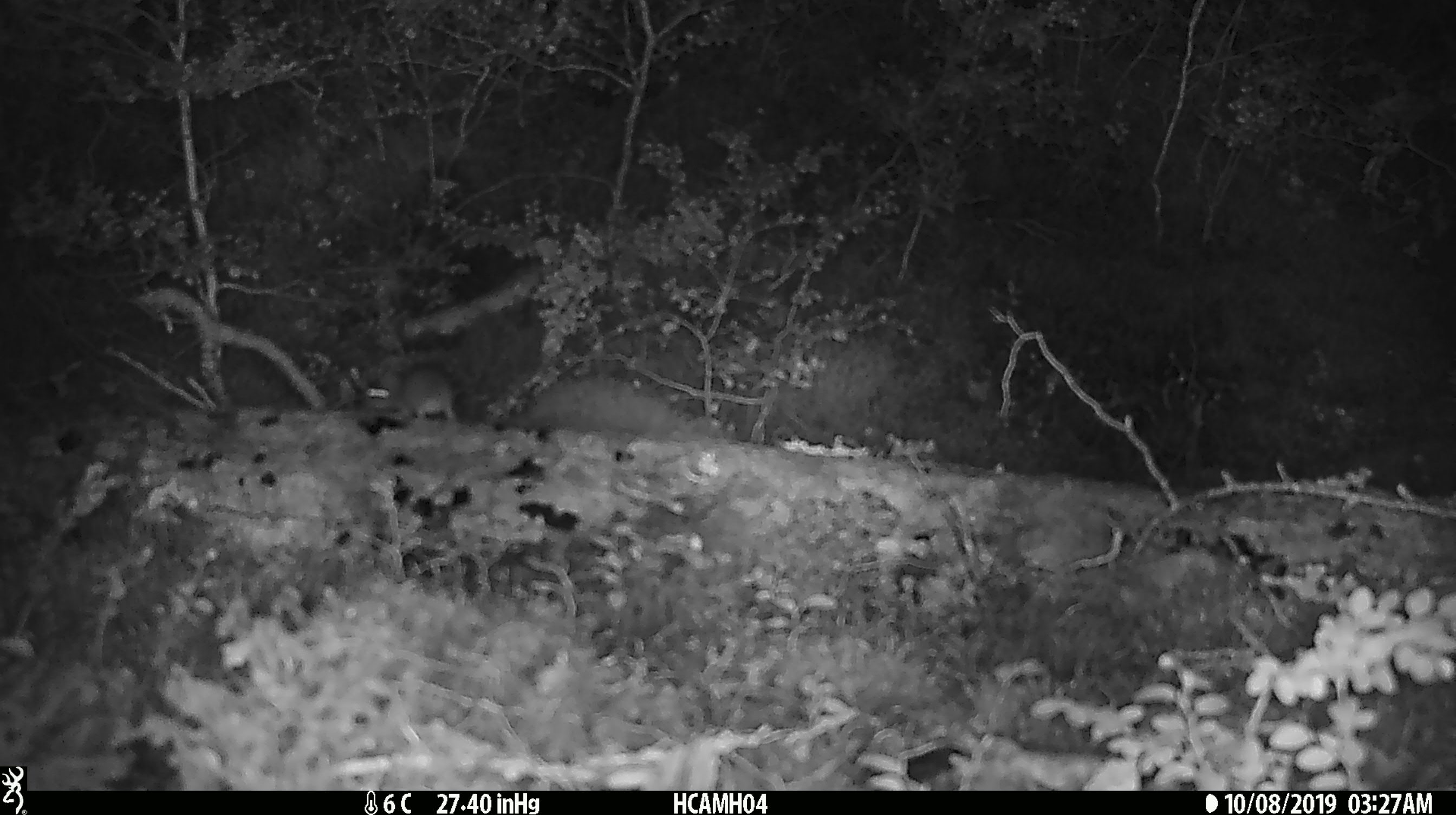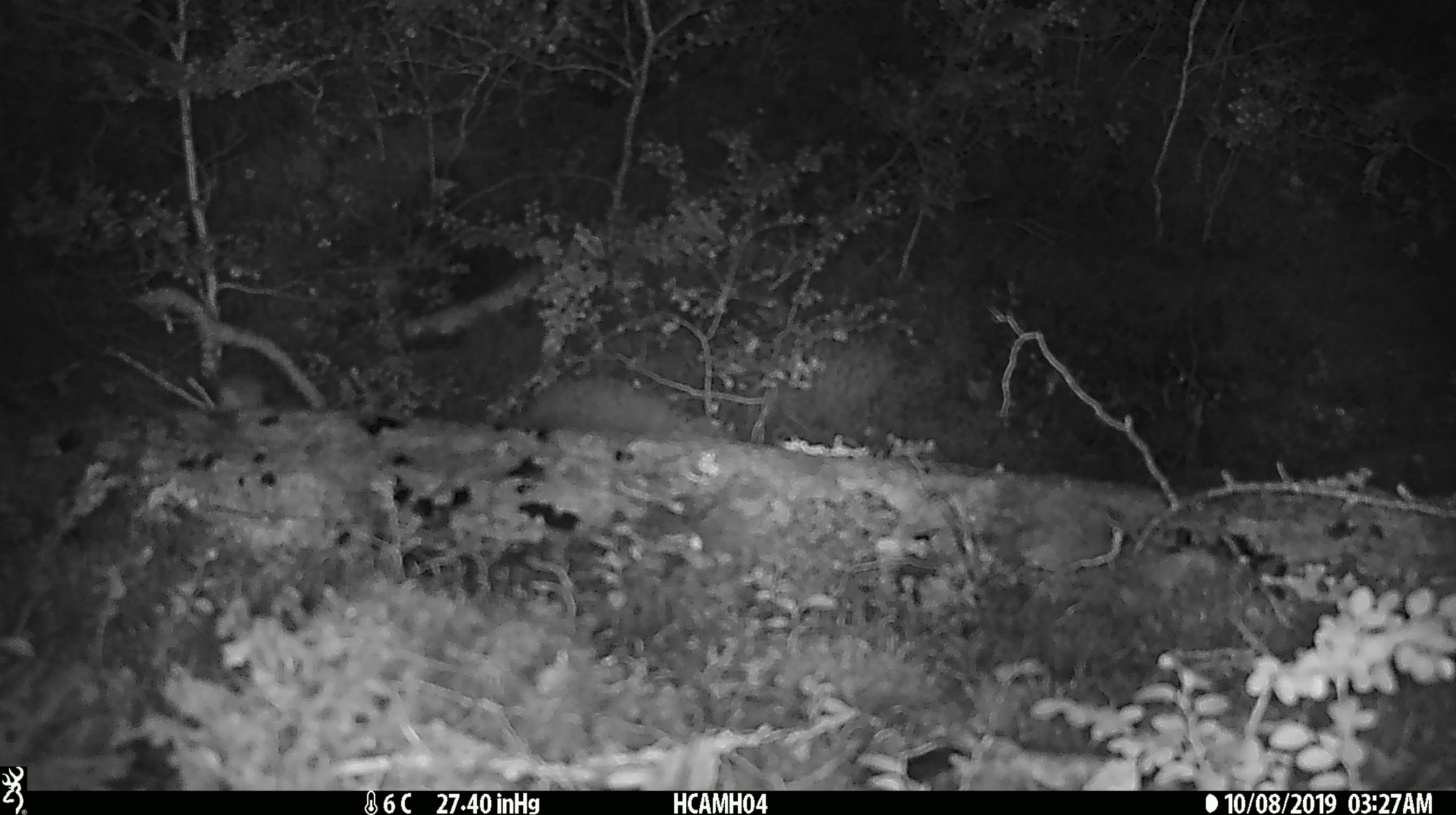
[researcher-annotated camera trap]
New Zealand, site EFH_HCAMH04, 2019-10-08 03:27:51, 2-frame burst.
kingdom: Animalia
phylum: Chordata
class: Mammalia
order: Rodentia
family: Muridae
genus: Mus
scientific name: Mus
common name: mouse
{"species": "mouse (Mus)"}